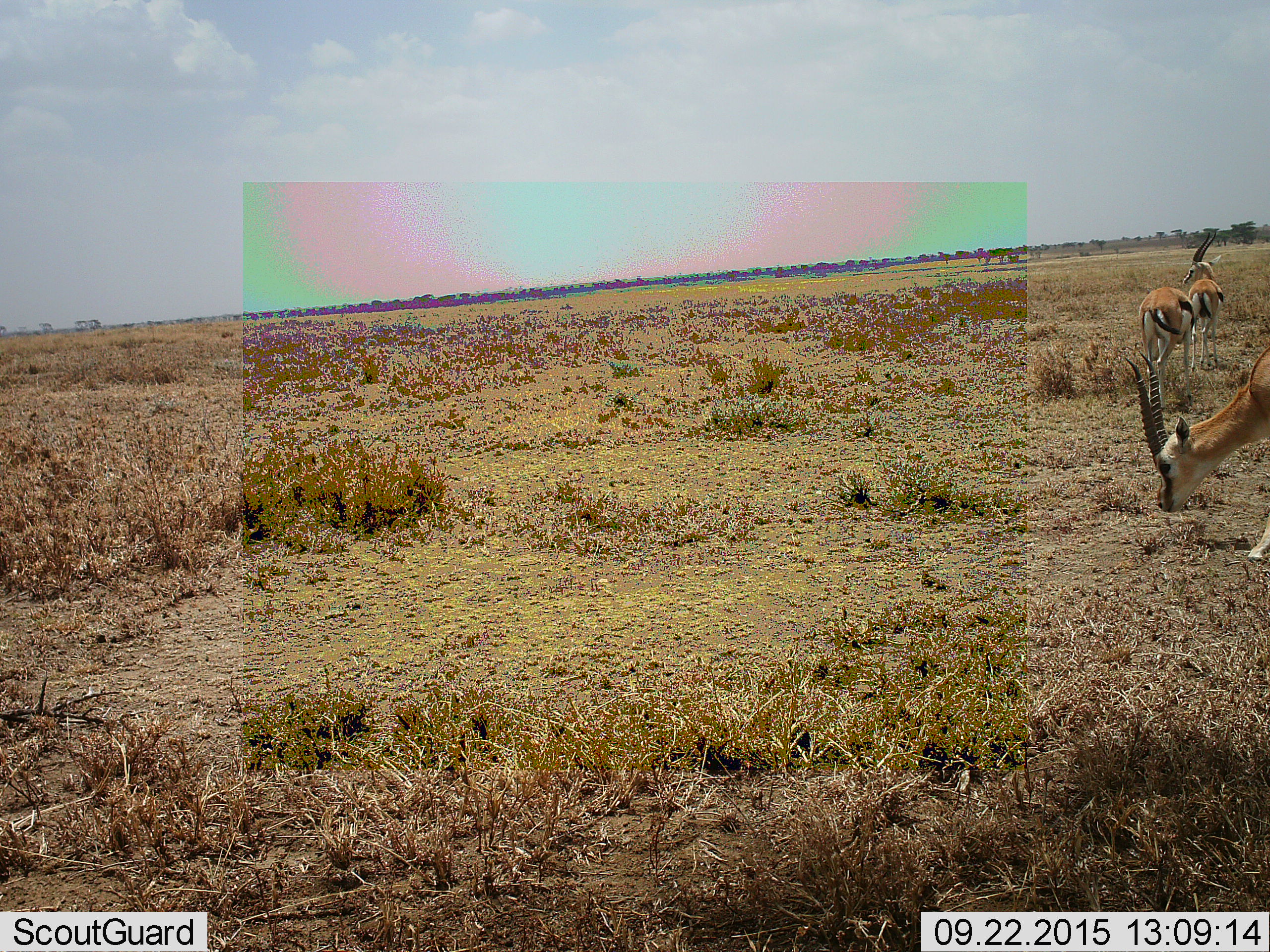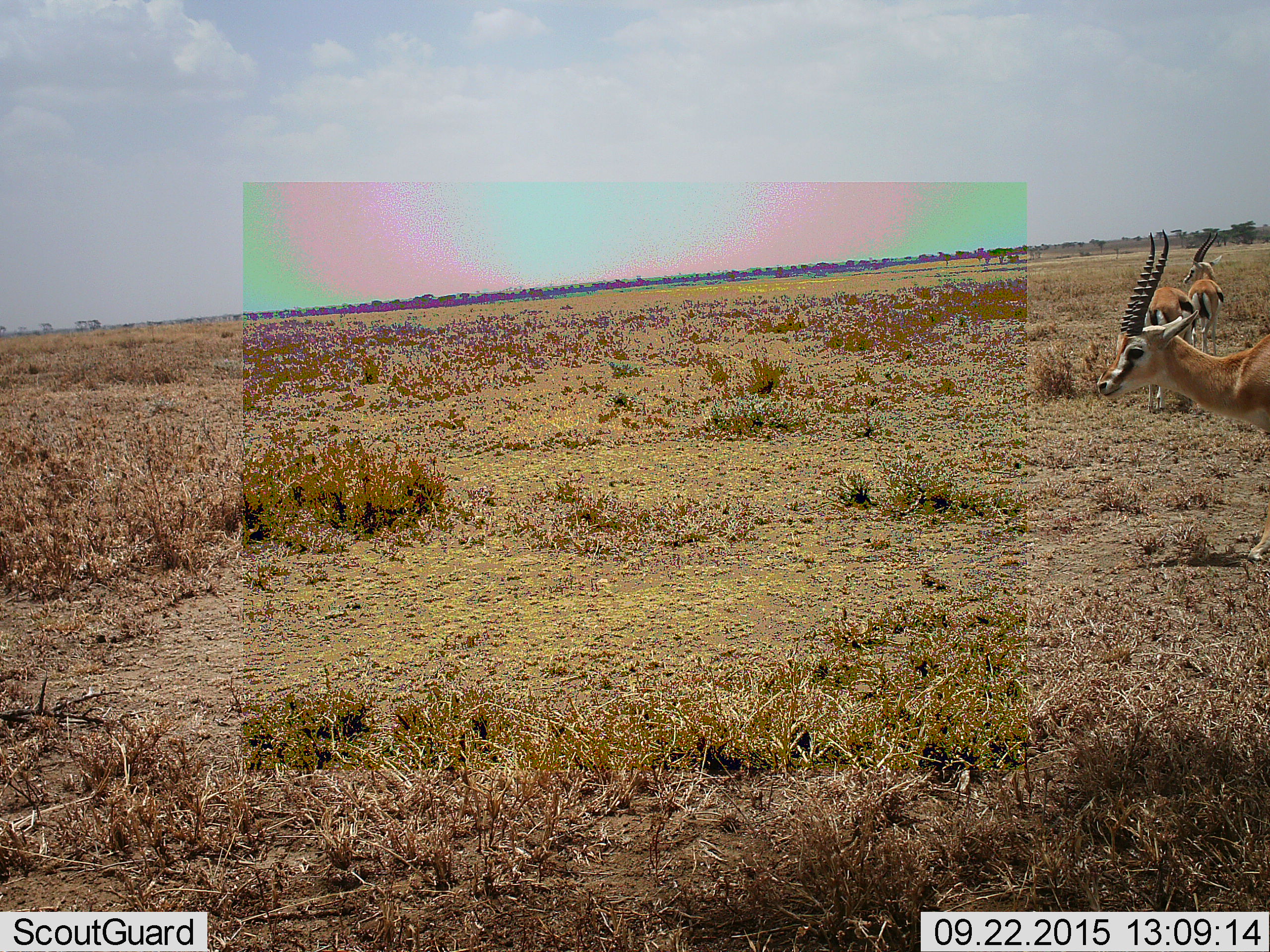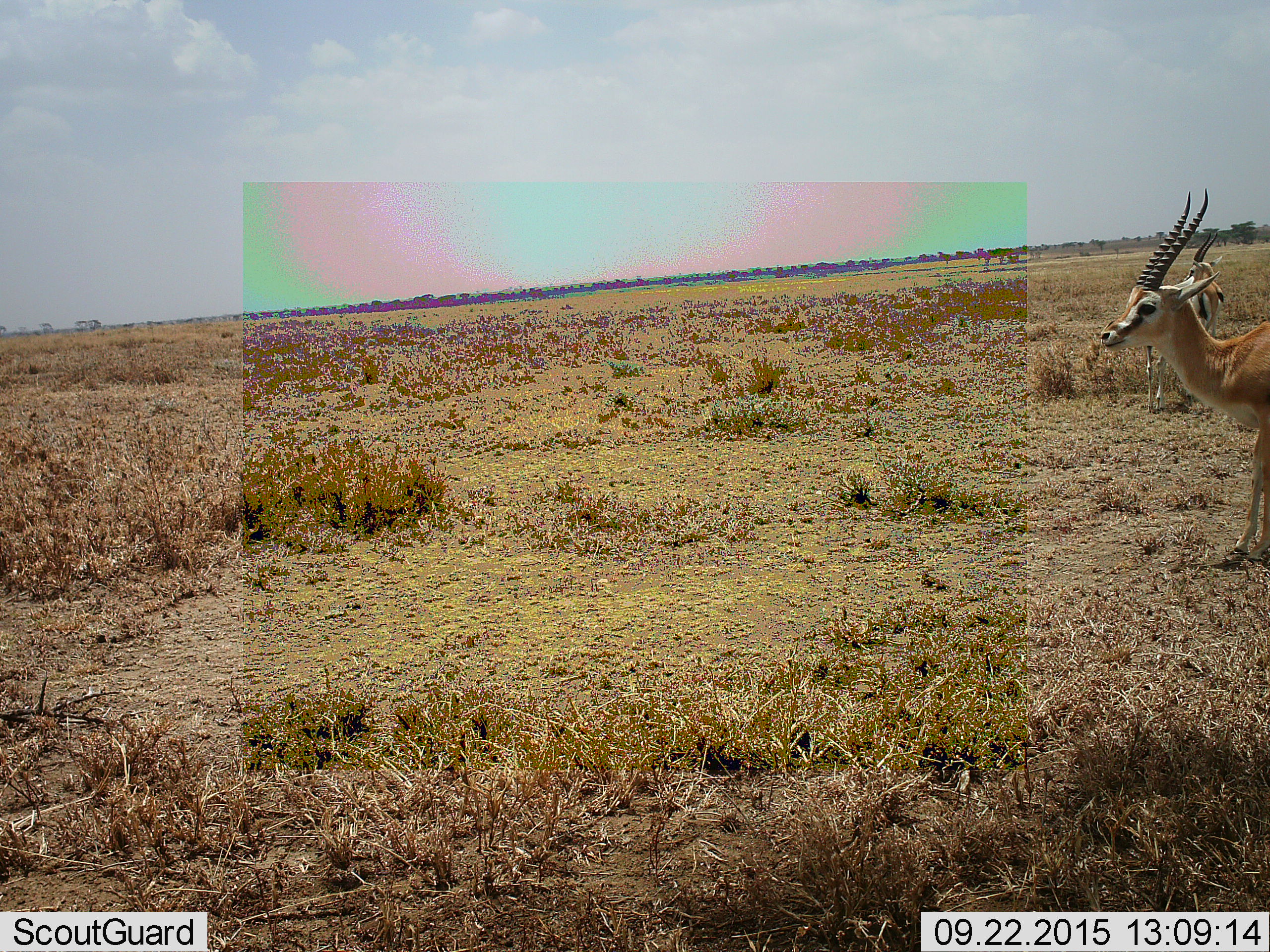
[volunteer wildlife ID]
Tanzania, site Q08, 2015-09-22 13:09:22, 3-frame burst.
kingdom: Animalia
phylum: Chordata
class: Mammalia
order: Artiodactyla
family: Bovidae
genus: Eudorcas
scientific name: Eudorcas thomsonii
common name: thomson's gazelle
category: gazellethomsons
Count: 3.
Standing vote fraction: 88%.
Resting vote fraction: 0%.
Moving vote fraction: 25%.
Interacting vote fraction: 0%.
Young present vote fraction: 0%.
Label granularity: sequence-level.